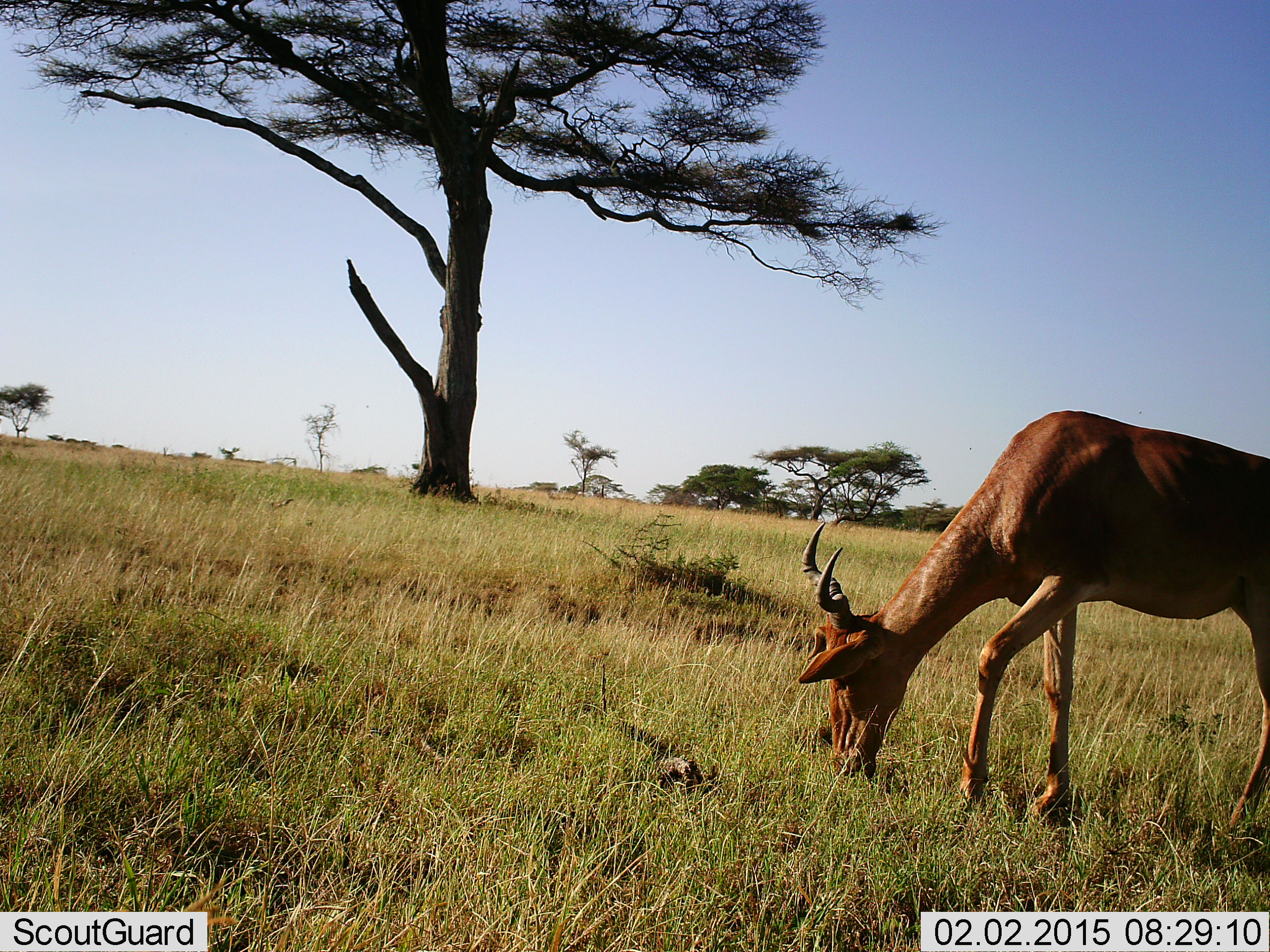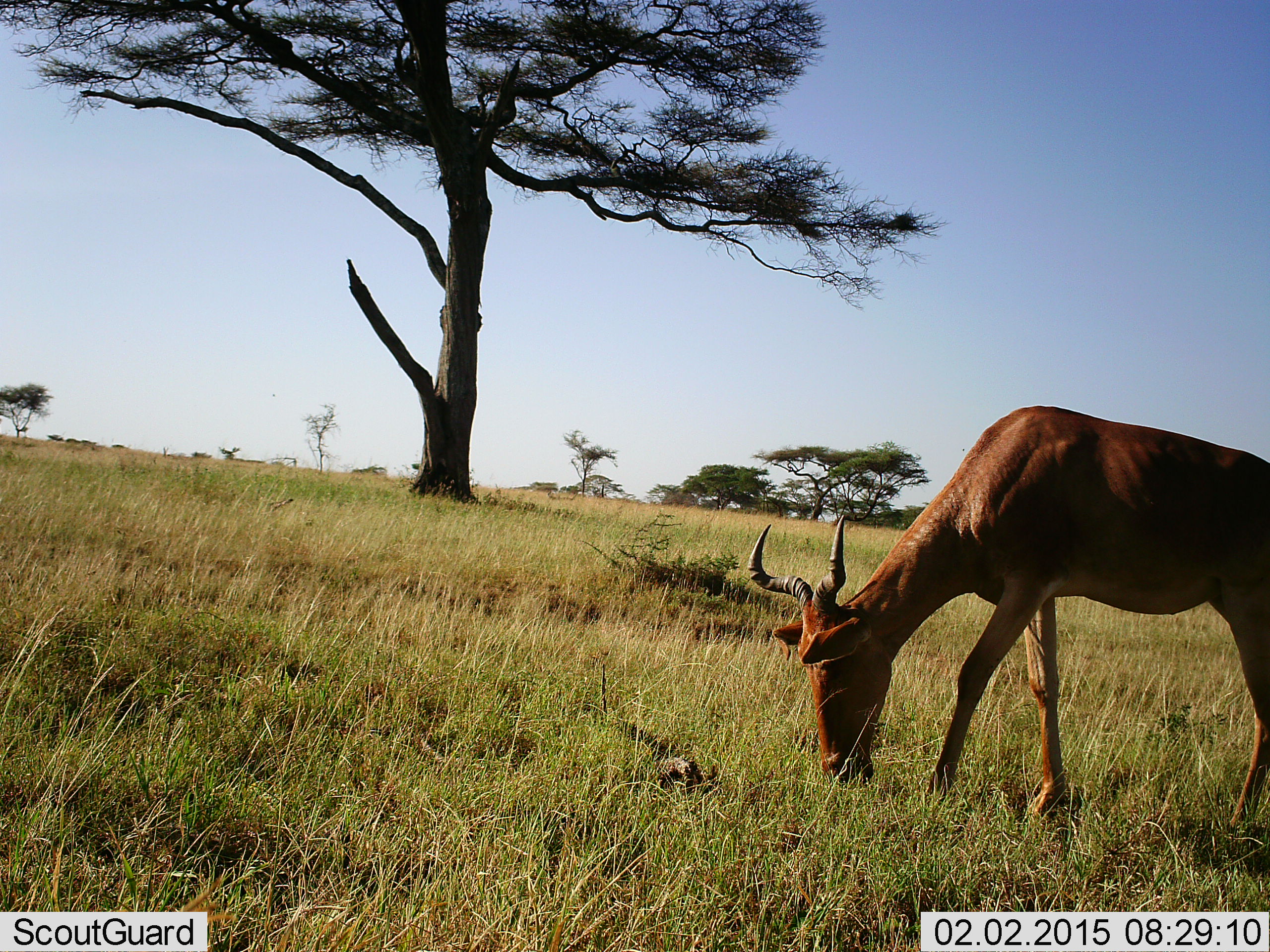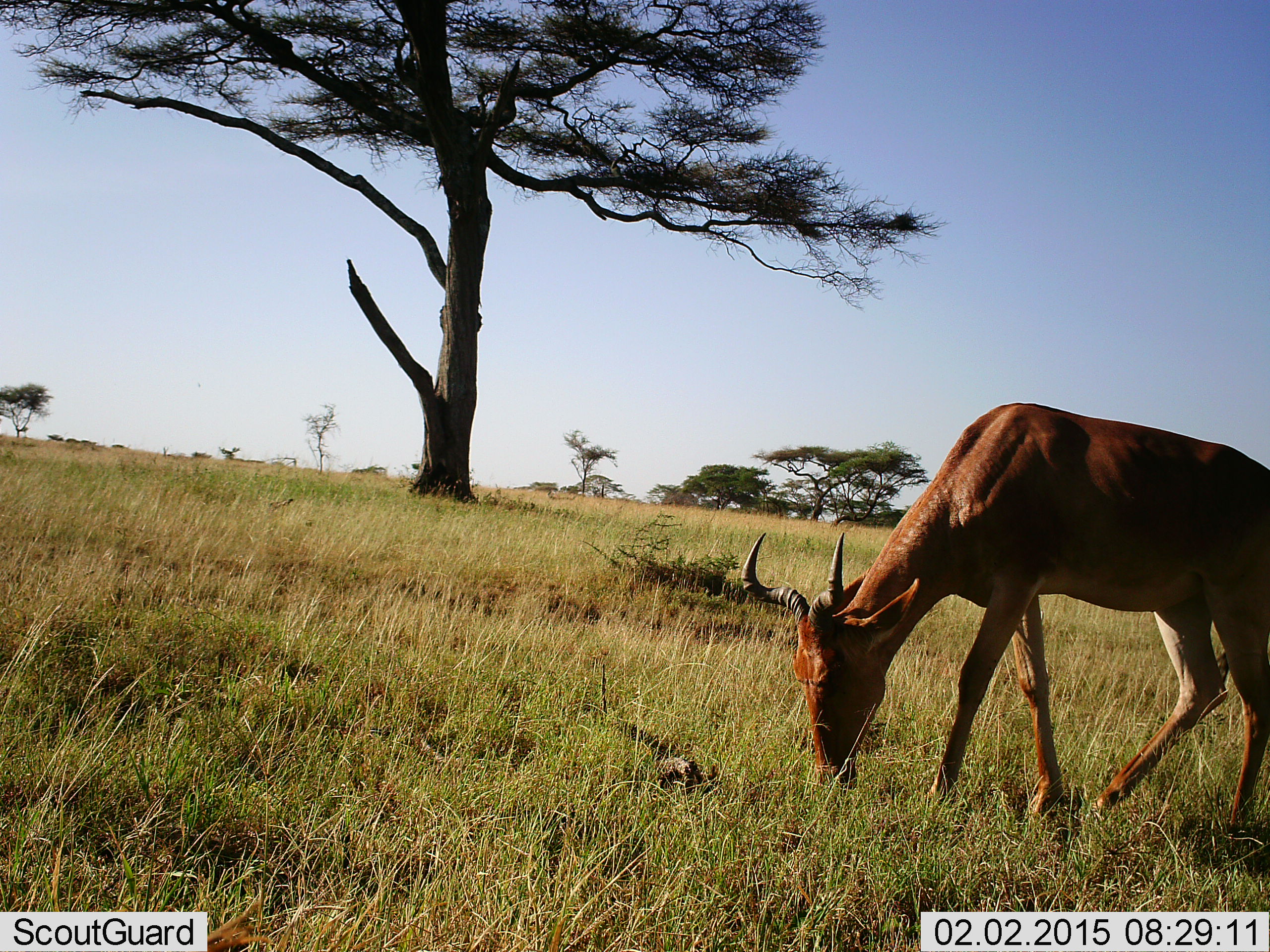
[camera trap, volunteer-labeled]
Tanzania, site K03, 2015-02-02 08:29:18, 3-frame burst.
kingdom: Animalia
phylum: Chordata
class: Mammalia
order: Artiodactyla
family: Bovidae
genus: Alcelaphus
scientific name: Alcelaphus buselaphus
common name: hartebeest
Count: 1.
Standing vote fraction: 20%.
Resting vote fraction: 0%.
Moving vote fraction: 10%.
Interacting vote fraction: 0%.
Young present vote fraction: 0%.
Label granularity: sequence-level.